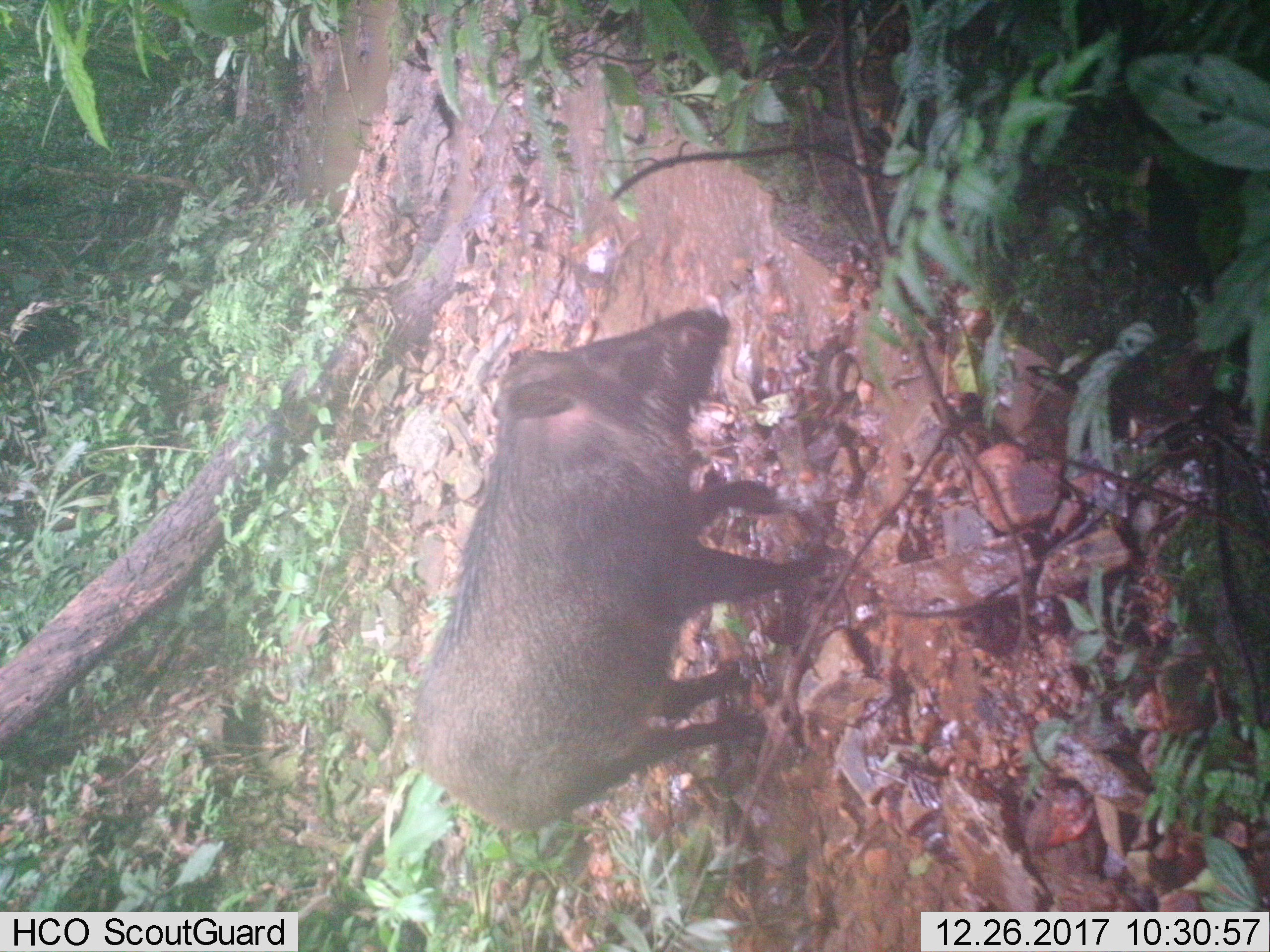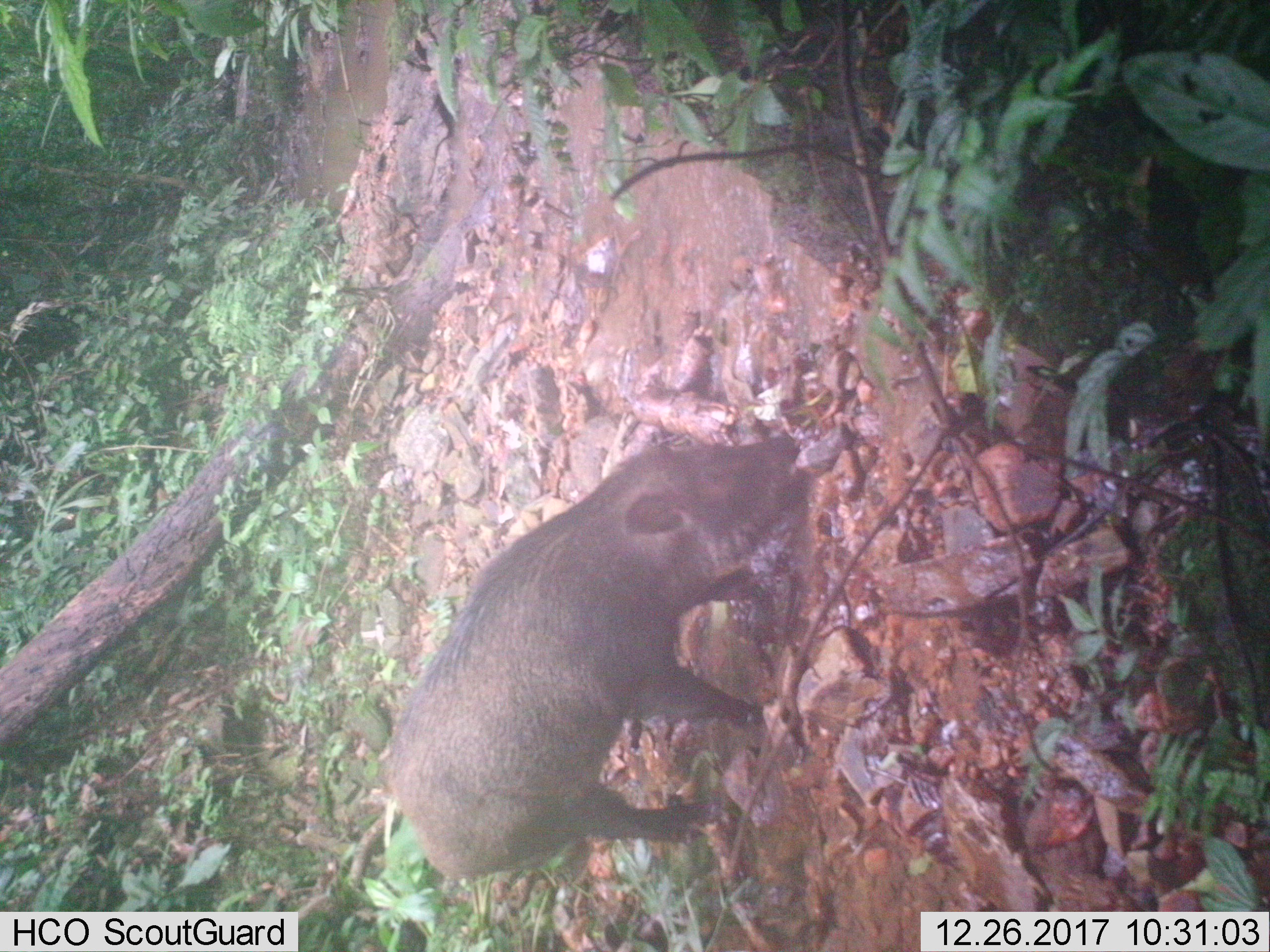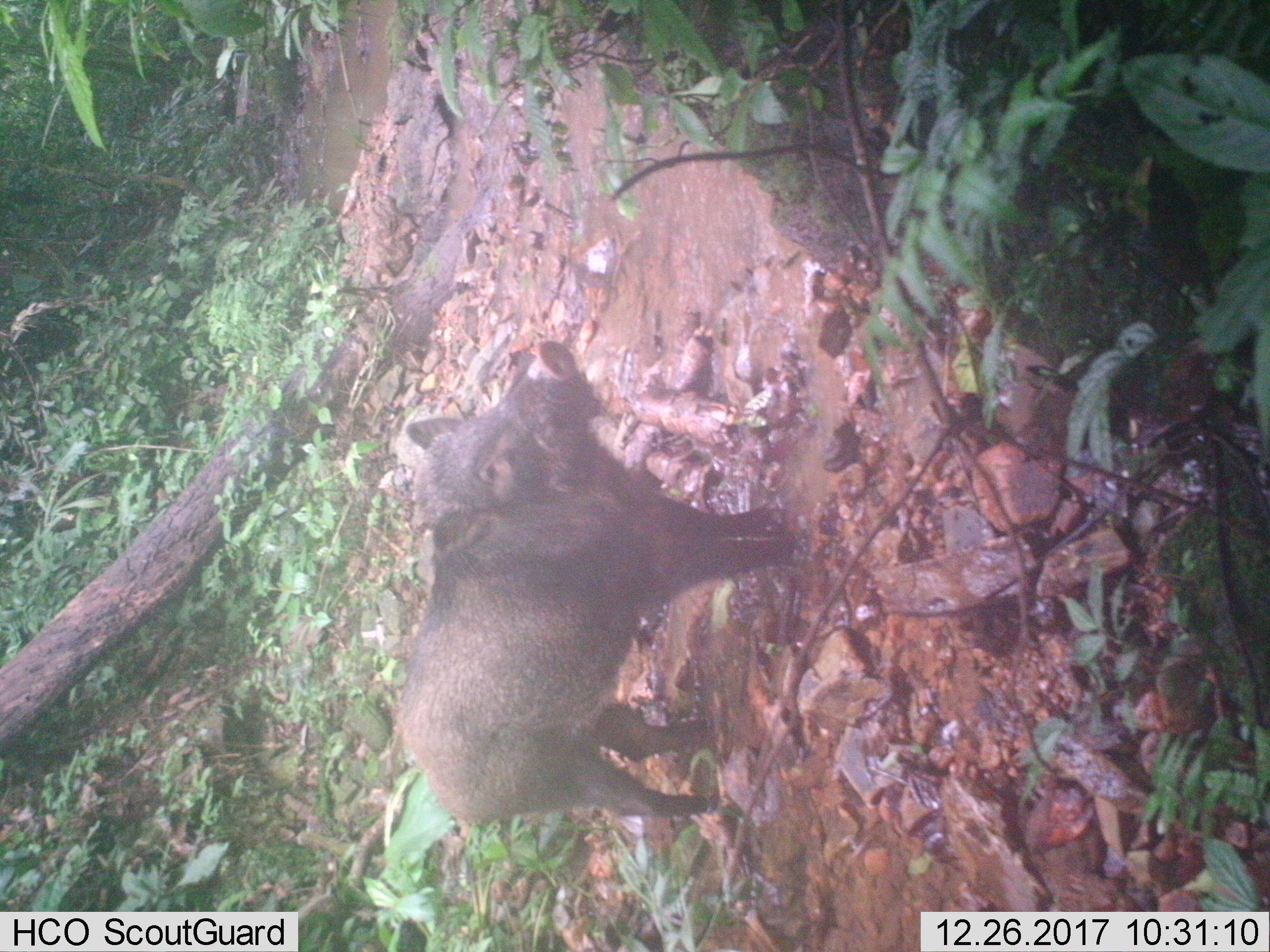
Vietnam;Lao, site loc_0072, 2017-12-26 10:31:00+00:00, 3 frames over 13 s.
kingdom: Animalia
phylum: Chordata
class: Mammalia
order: Artiodactyla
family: Suidae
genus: Sus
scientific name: Sus scrofa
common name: eurasian wild pig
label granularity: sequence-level